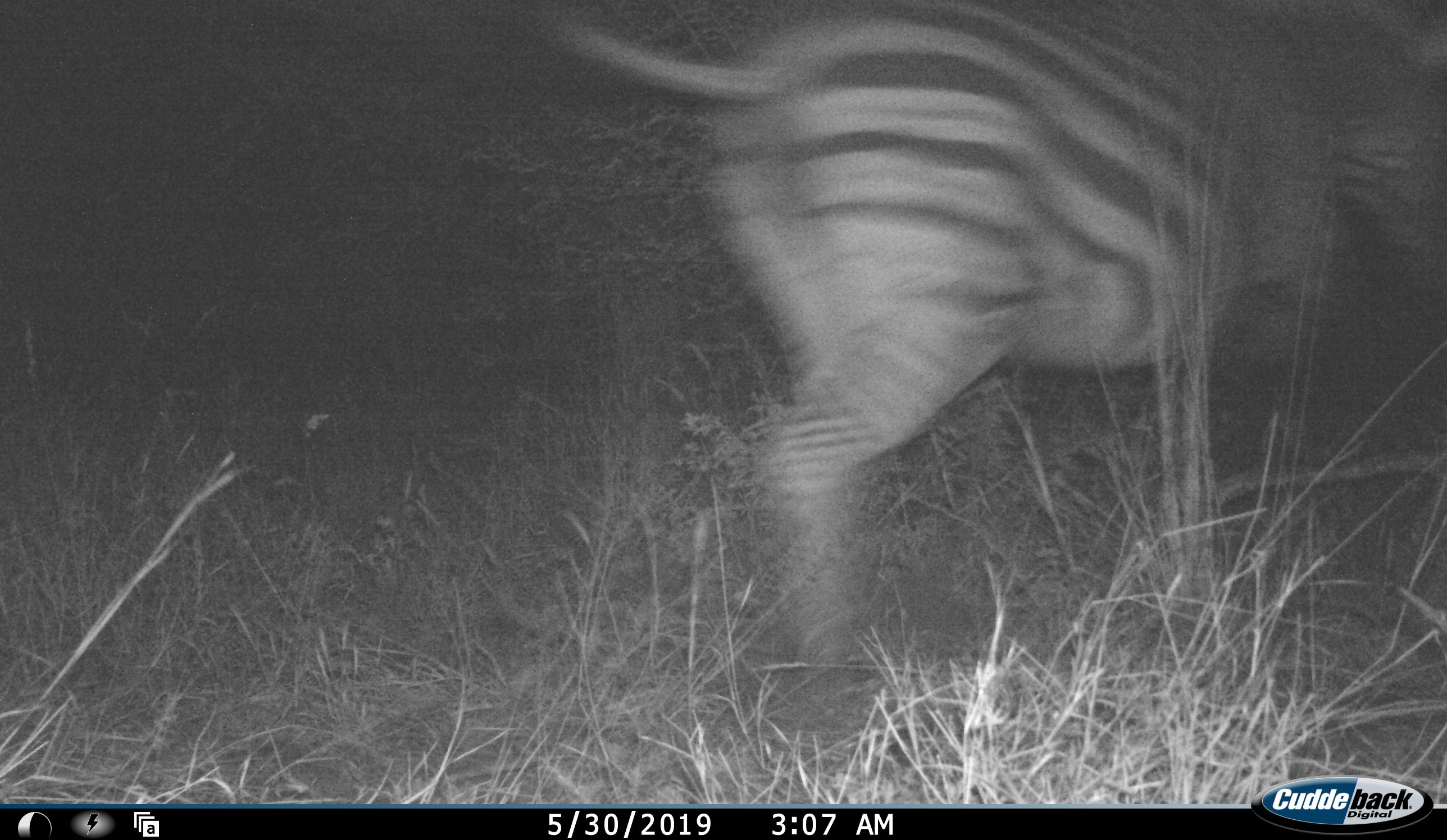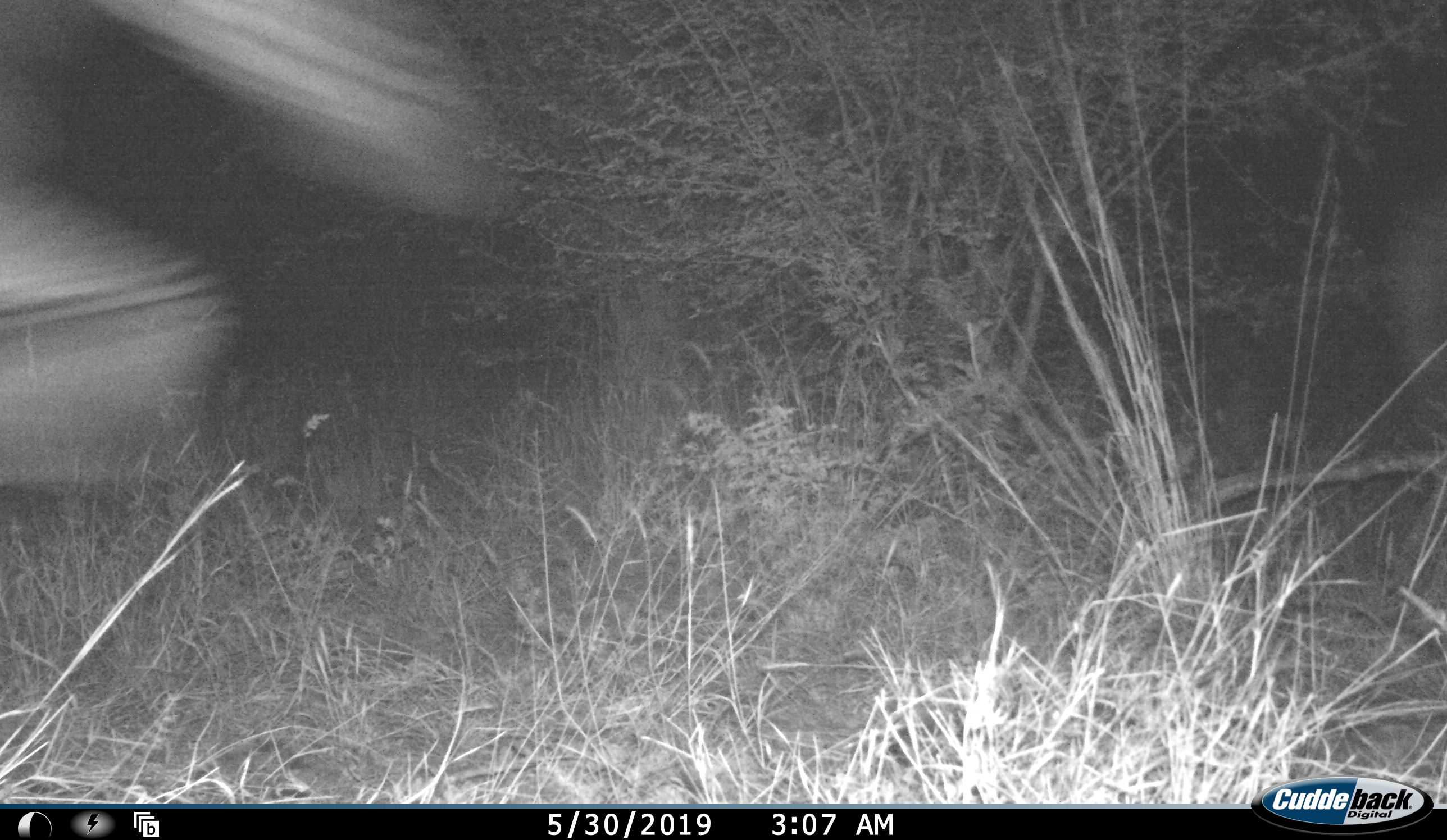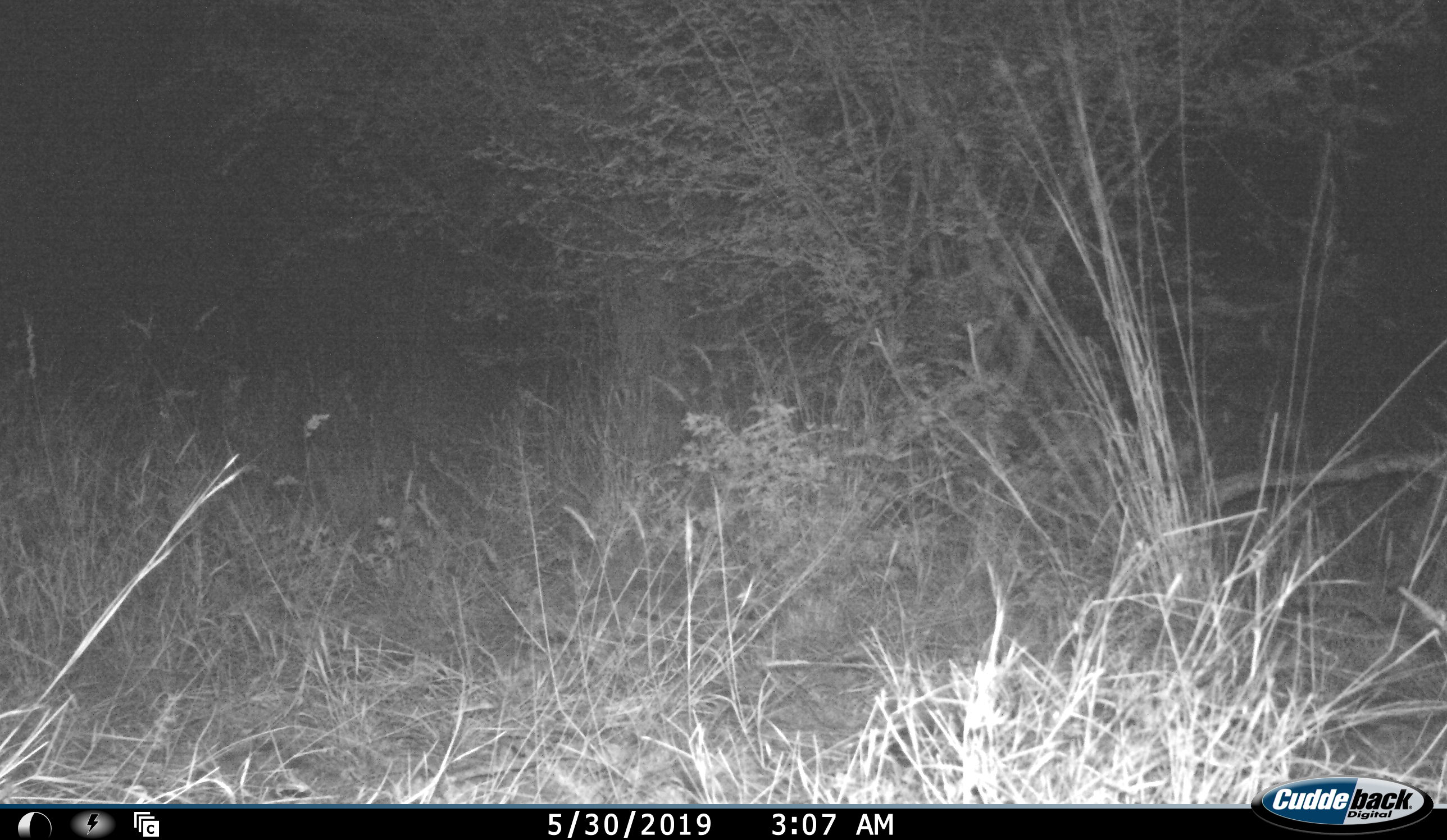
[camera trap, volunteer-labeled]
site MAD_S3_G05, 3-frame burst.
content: unidentified animal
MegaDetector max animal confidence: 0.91